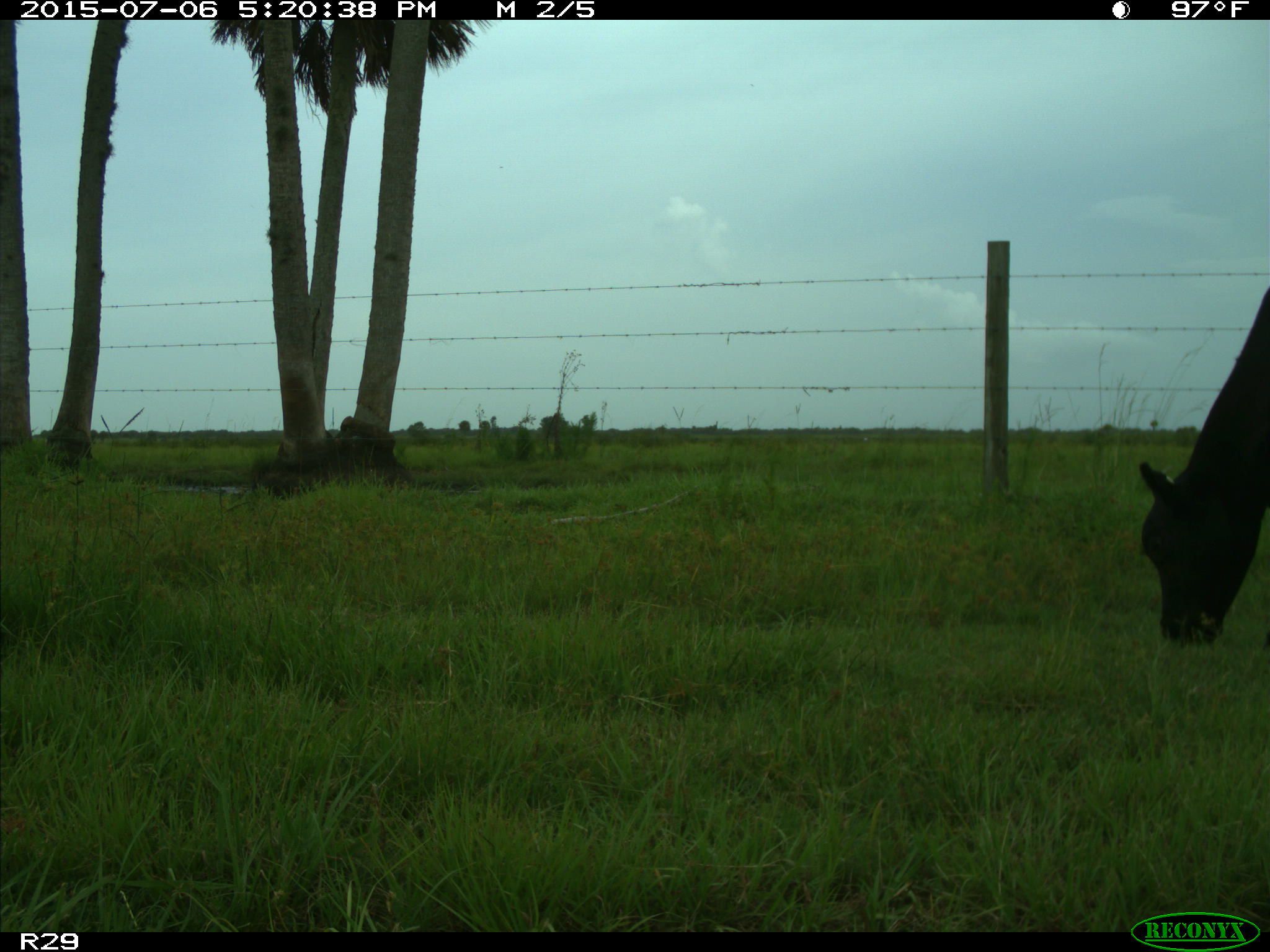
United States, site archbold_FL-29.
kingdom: Animalia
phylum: Chordata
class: Mammalia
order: Artiodactyla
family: Bovidae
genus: Bos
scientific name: Bos taurus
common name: domestic cow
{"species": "Bos taurus (domestic cow)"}